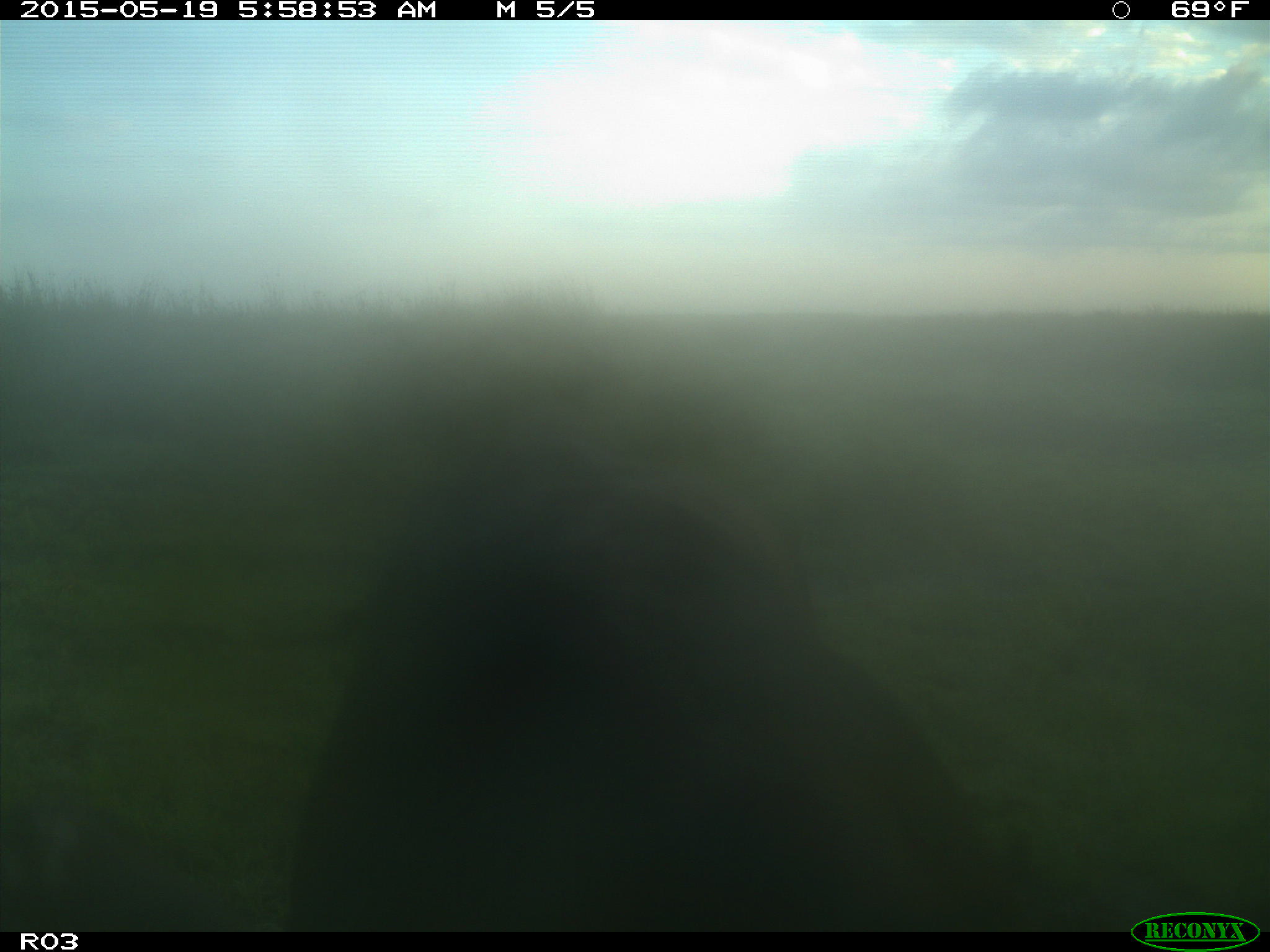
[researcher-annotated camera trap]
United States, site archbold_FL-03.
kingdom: Animalia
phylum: Chordata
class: Mammalia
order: Artiodactyla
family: Bovidae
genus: Bos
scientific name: Bos taurus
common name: domestic cow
Bos taurus (domestic cow).